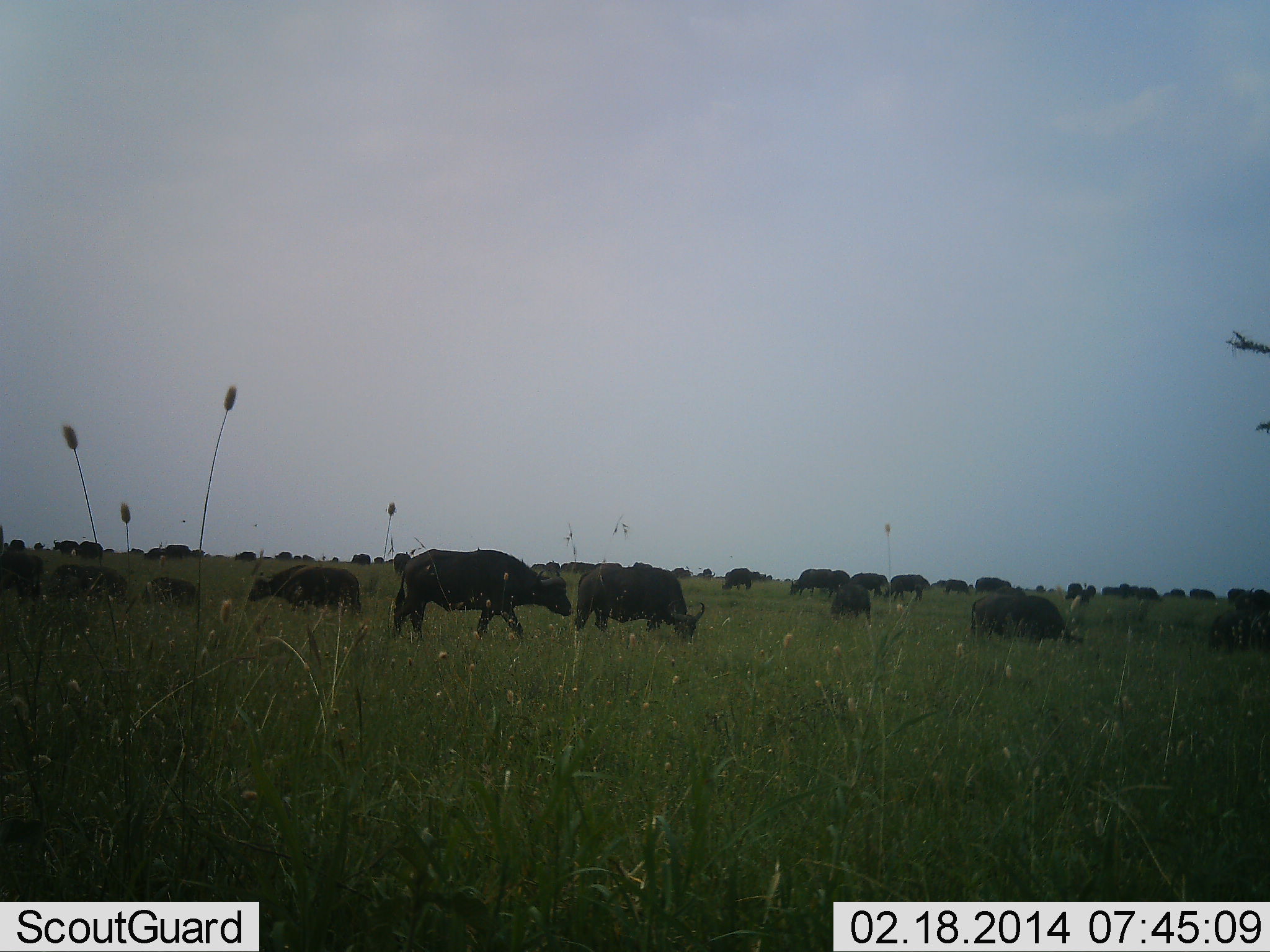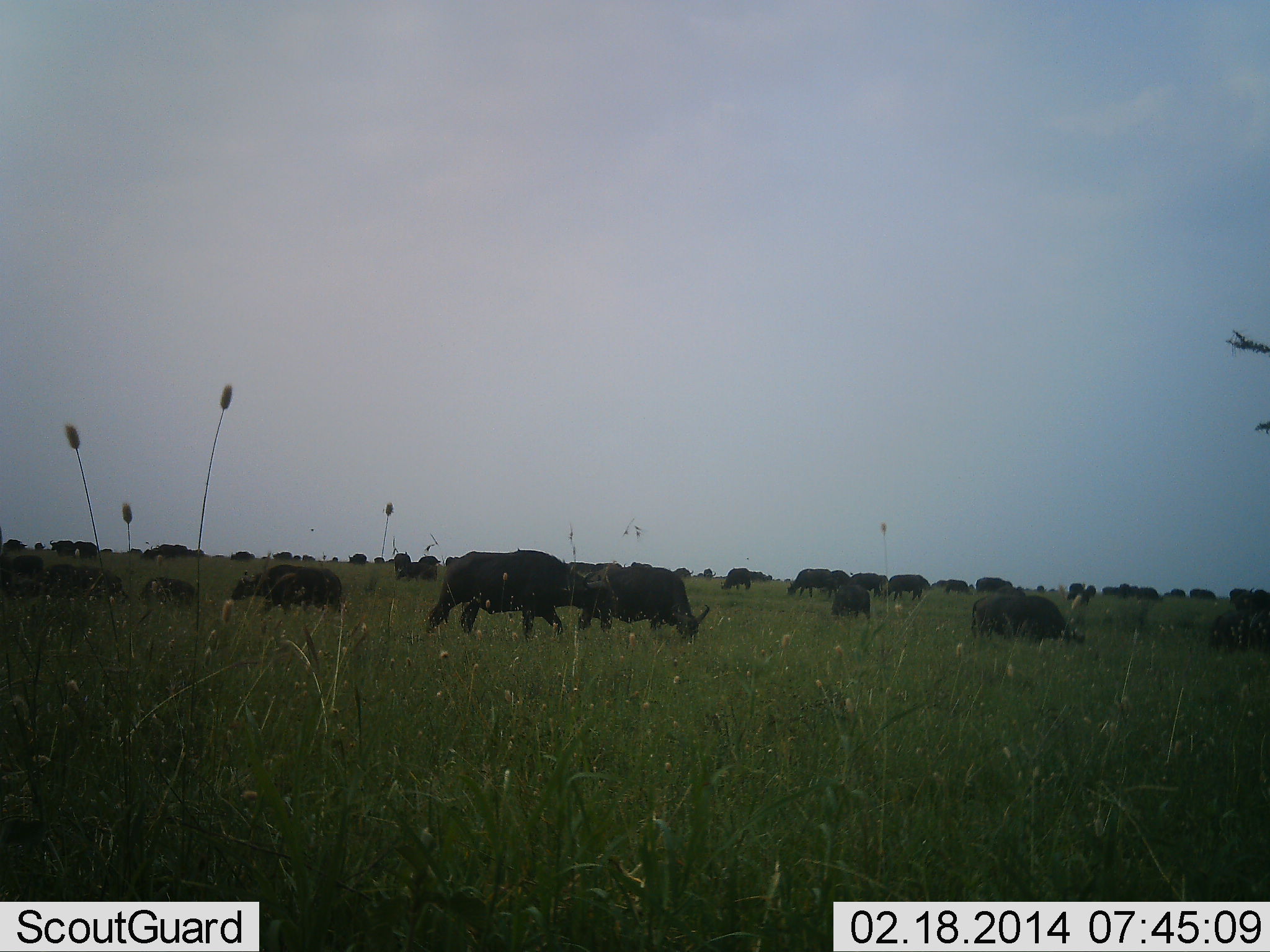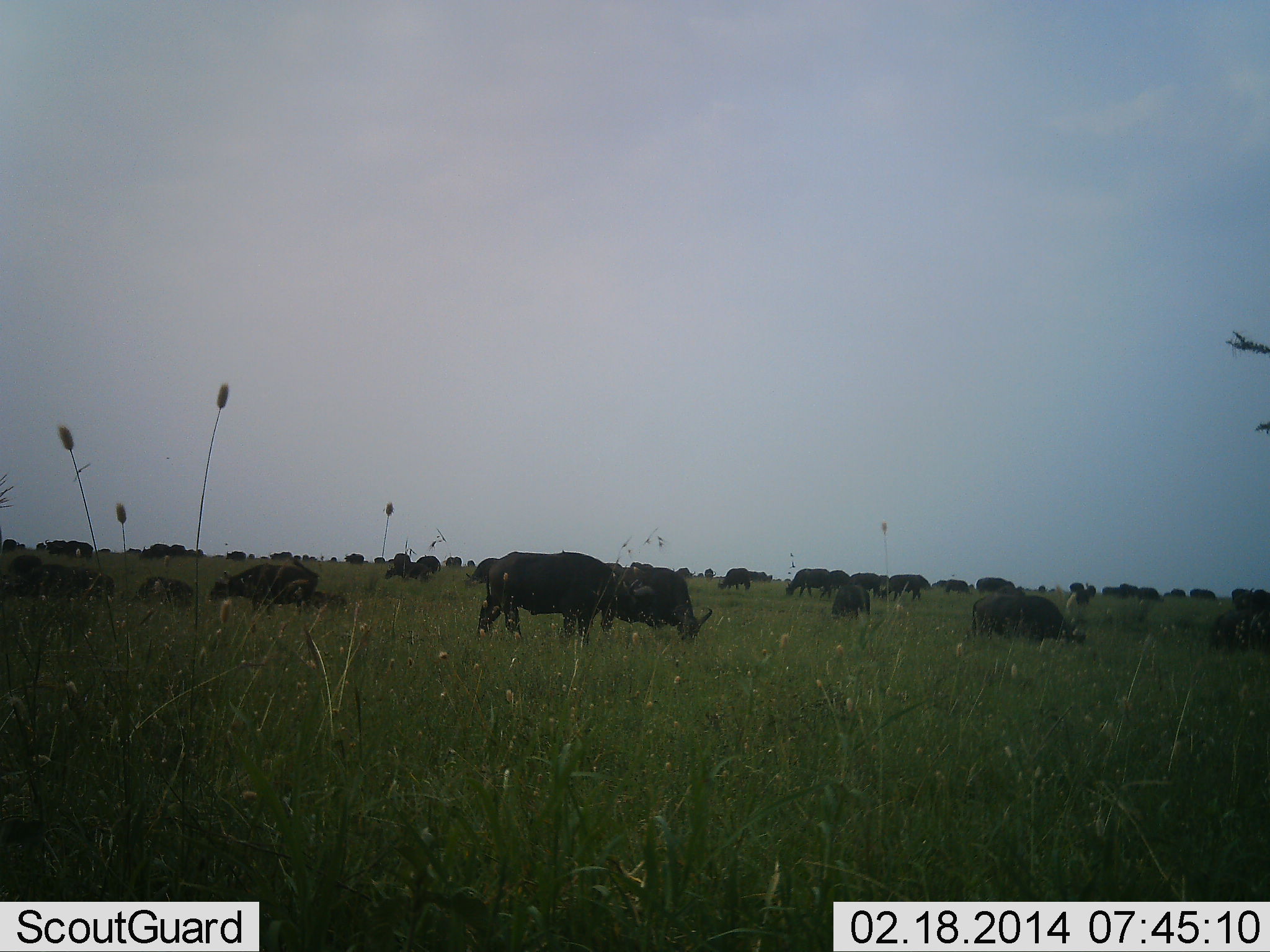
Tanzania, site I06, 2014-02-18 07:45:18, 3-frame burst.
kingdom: Animalia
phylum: Chordata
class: Mammalia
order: Artiodactyla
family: Bovidae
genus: Syncerus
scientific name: Syncerus caffer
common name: cape buffalo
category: buffalo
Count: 11-50.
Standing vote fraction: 40%.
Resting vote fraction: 0%.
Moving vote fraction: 50%.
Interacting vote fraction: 0%.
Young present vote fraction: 0%.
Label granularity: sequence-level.